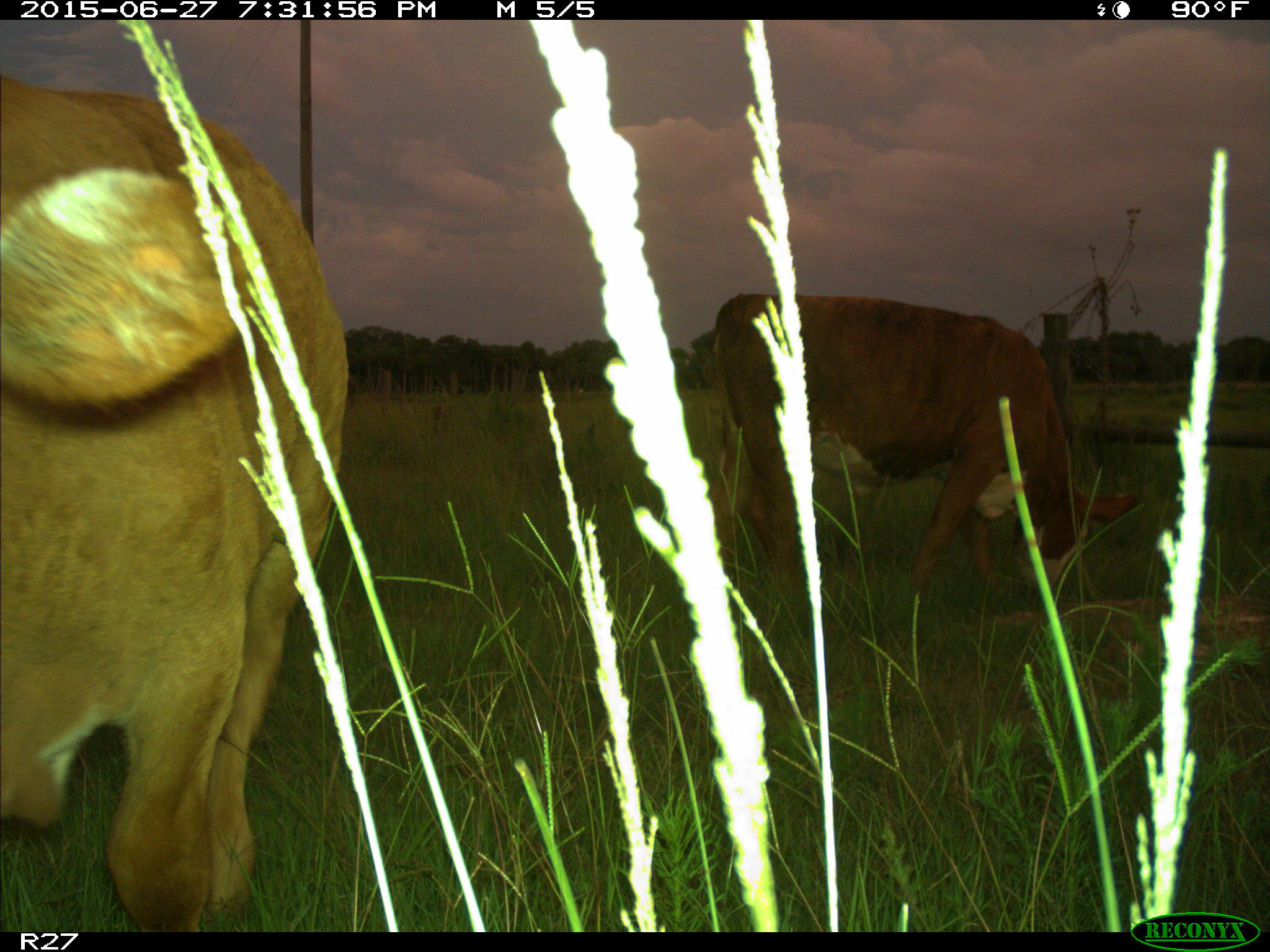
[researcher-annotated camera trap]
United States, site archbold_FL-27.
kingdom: Animalia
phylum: Chordata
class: Mammalia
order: Artiodactyla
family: Bovidae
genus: Bos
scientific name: Bos taurus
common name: domestic cow